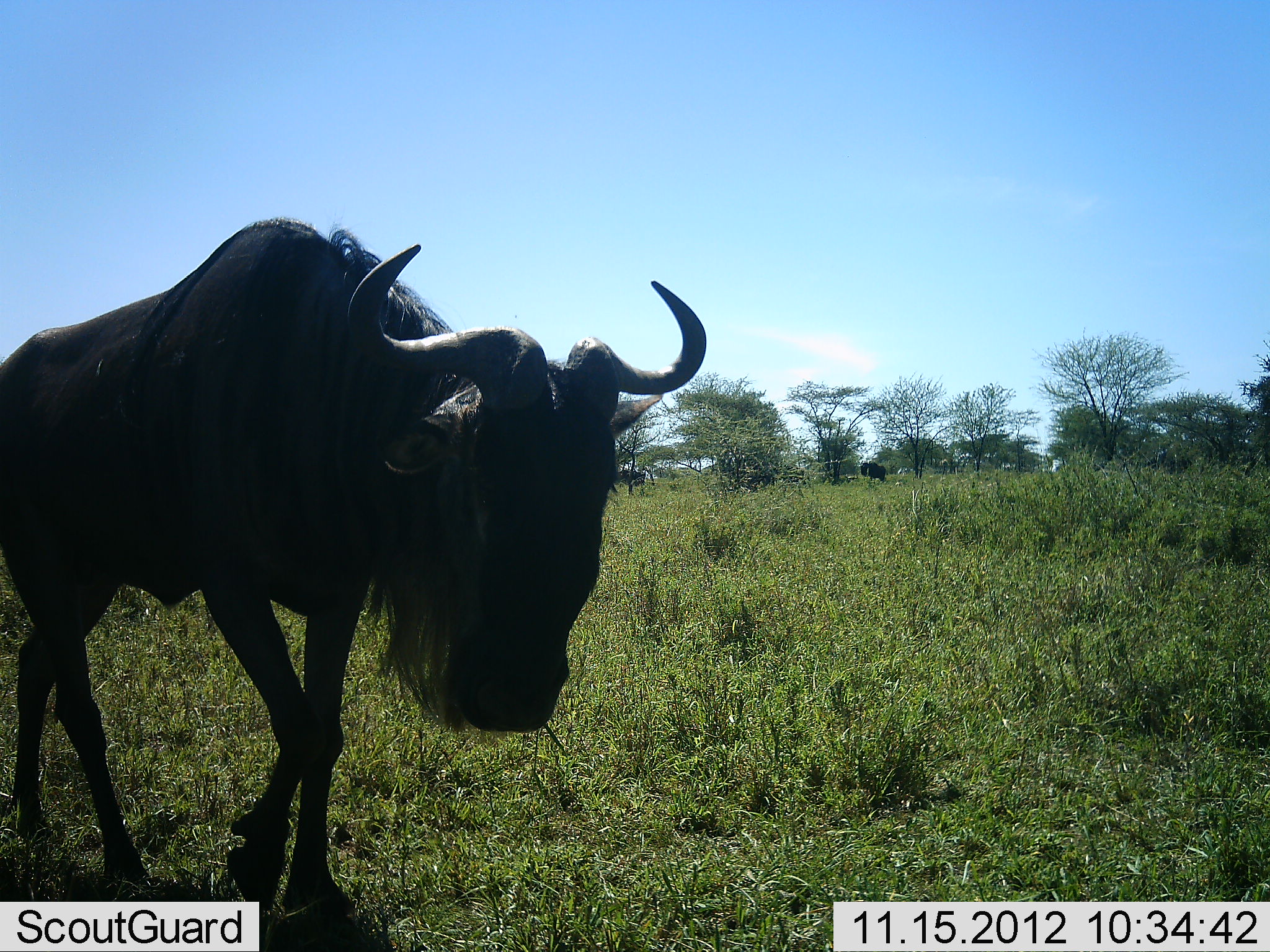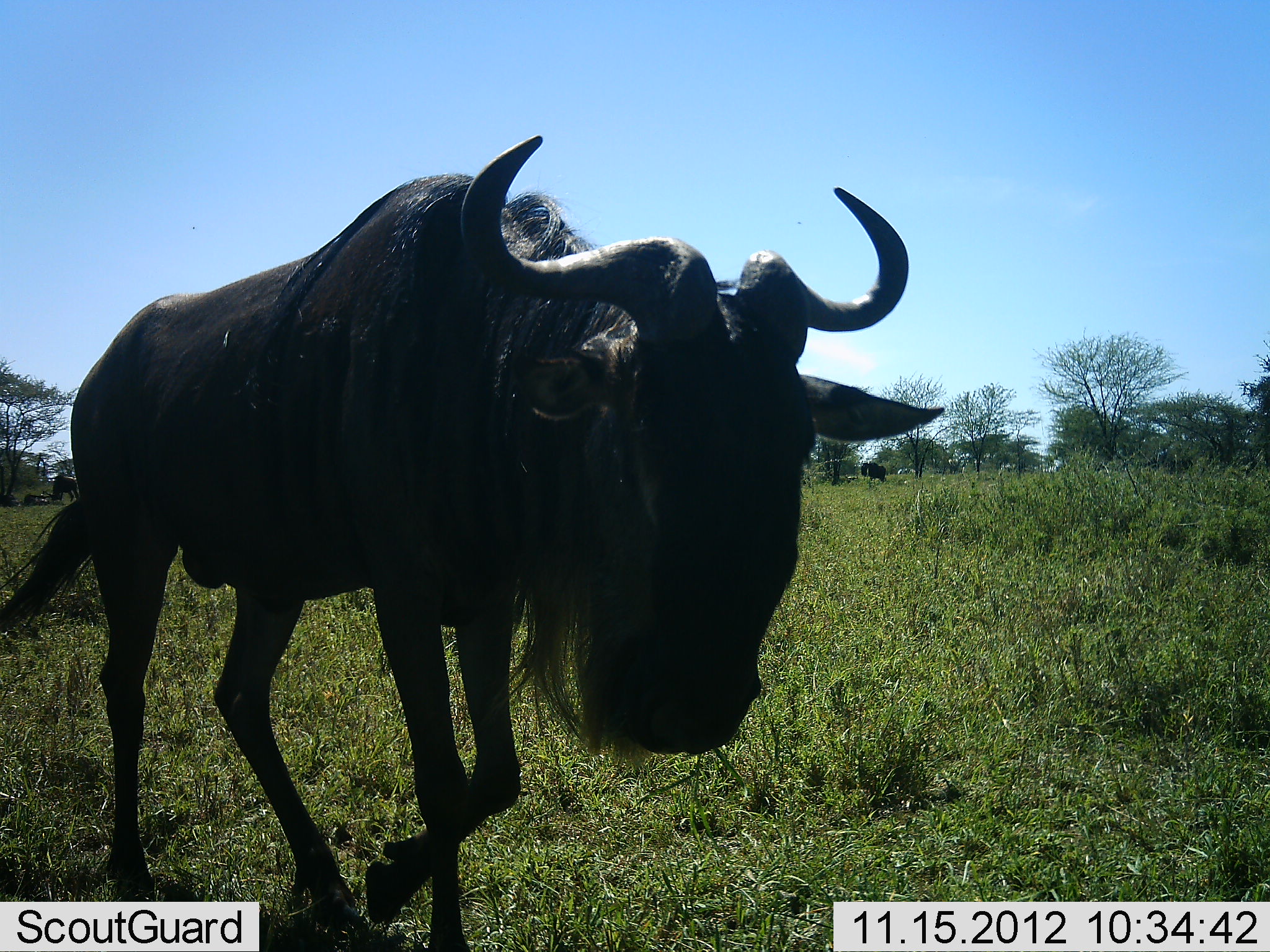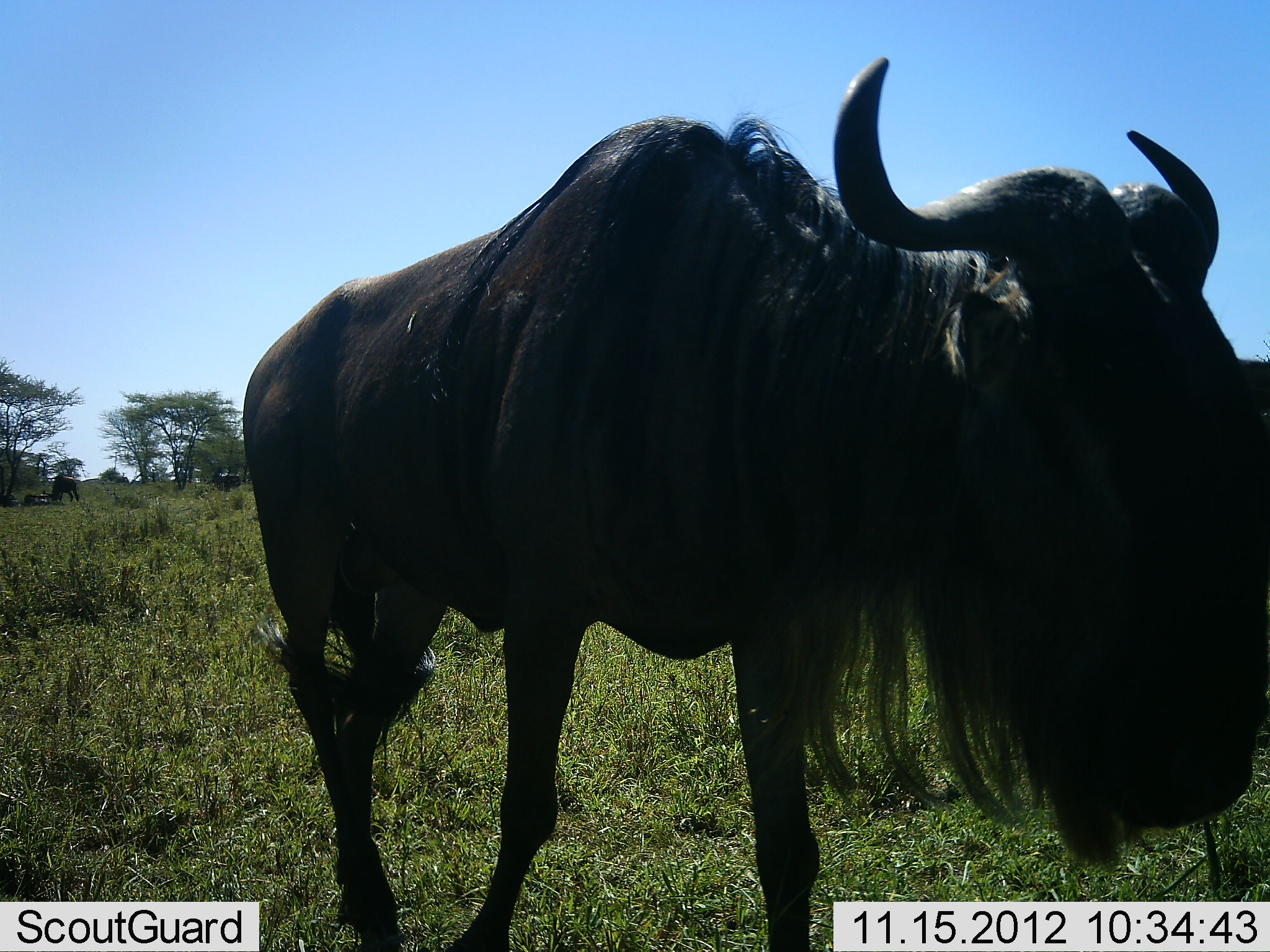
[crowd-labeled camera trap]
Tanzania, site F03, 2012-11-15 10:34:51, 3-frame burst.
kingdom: Animalia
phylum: Chordata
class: Mammalia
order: Artiodactyla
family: Bovidae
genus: Connochaetes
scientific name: Connochaetes taurinus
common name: blue wildebeest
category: wildebeest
Wildebeest (blue wildebeest) (Connochaetes taurinus), count 1. Behavior (volunteer vote fractions): standing 20%, resting 10%, moving 90%, interacting 20%. Young present (vote fraction): 0%. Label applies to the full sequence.